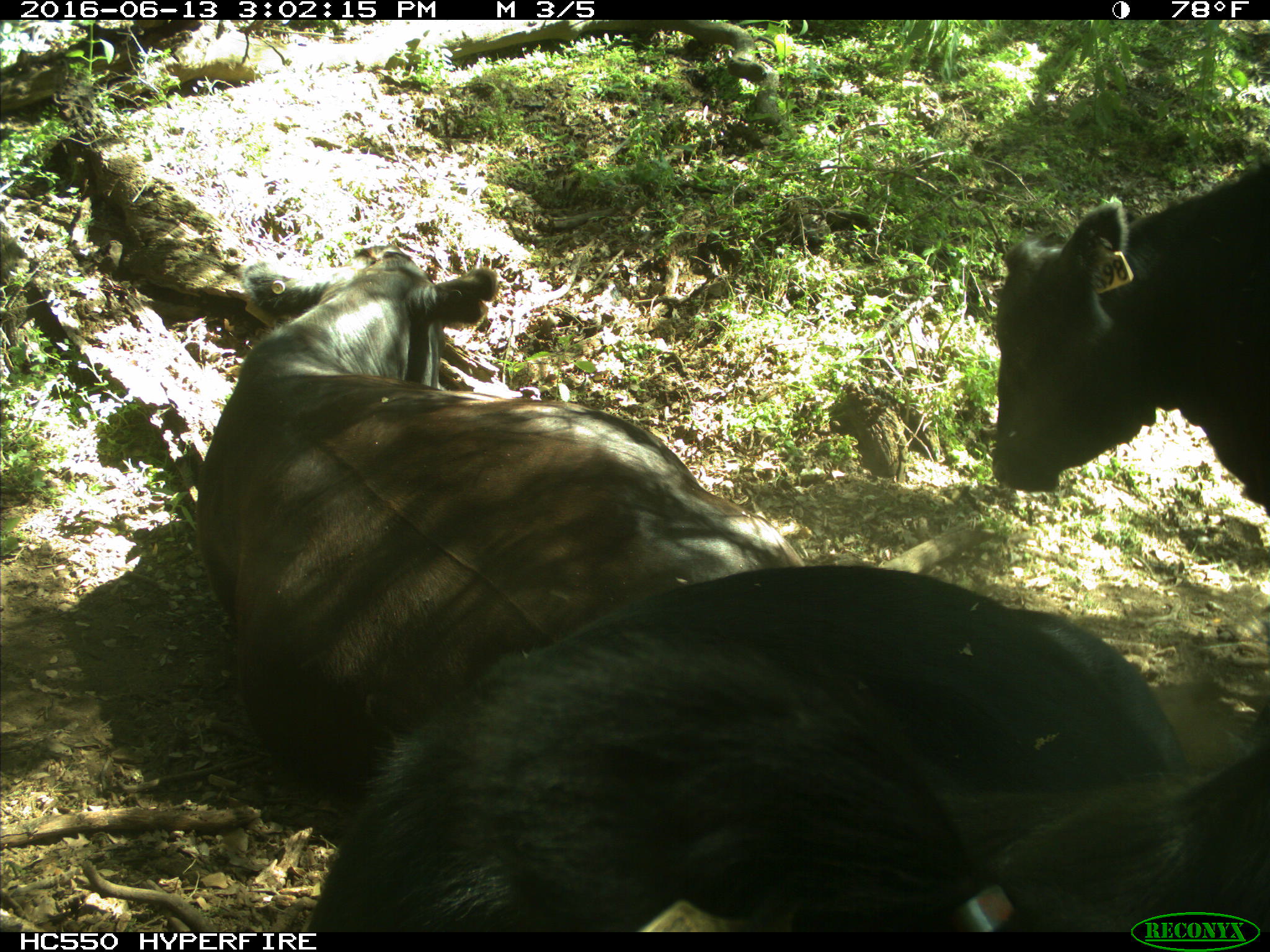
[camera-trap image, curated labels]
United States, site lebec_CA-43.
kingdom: Animalia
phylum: Chordata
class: Mammalia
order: Artiodactyla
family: Bovidae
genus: Bos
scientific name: Bos taurus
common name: domestic cow